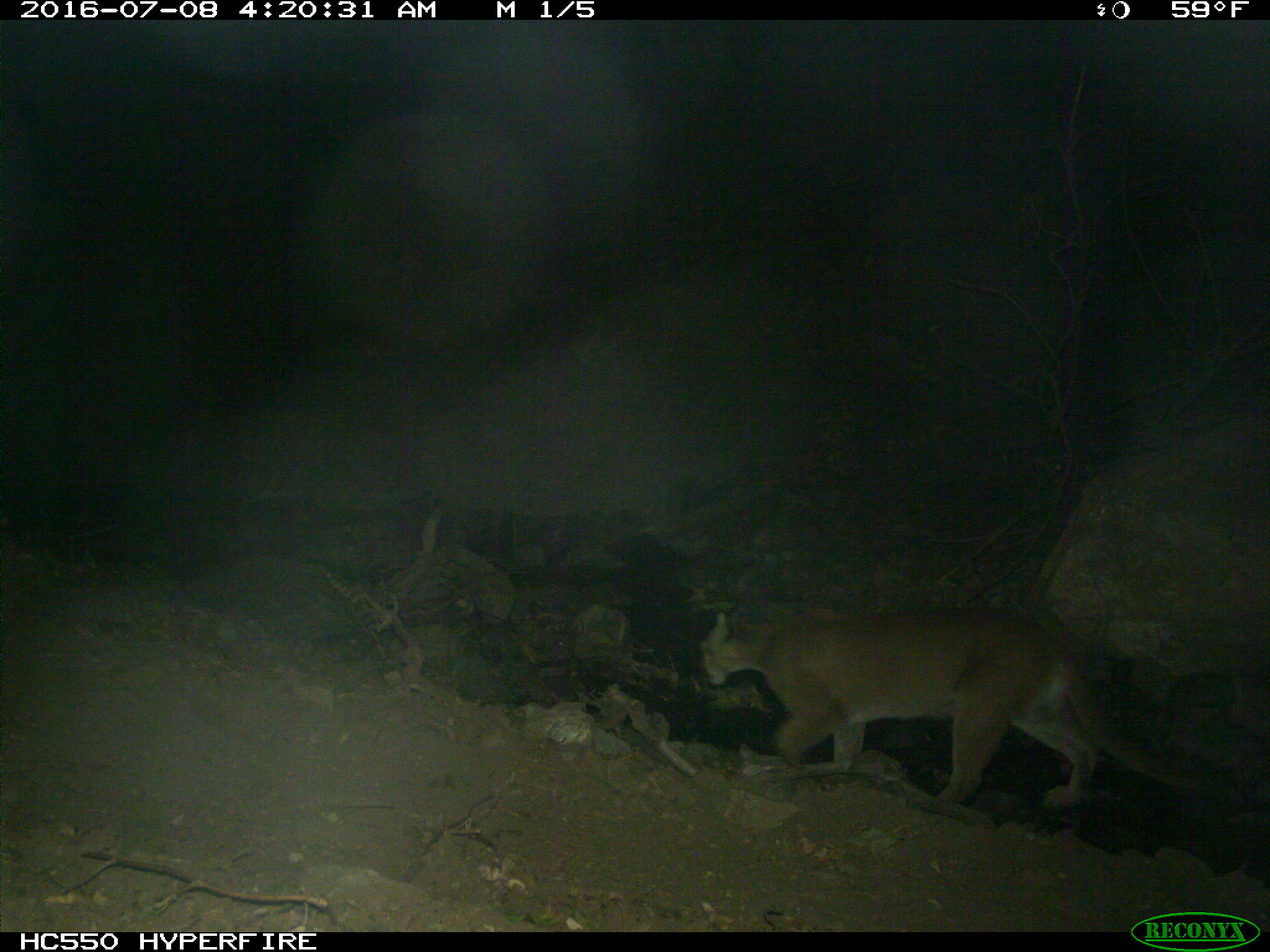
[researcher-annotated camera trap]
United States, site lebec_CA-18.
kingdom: Animalia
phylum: Chordata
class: Mammalia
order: Carnivora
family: Felidae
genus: Puma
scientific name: Puma concolor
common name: mountain lion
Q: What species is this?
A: Puma concolor (mountain lion).